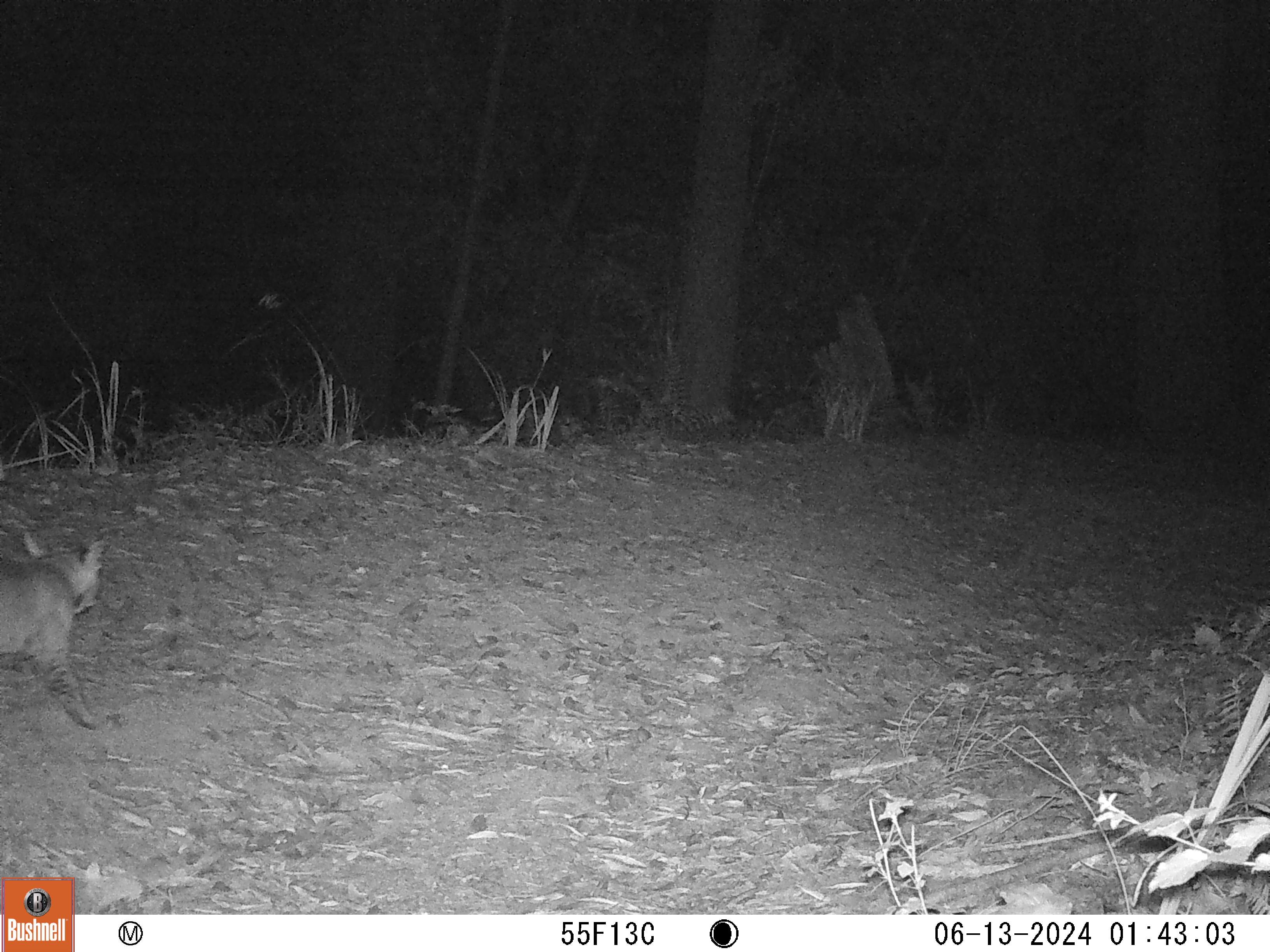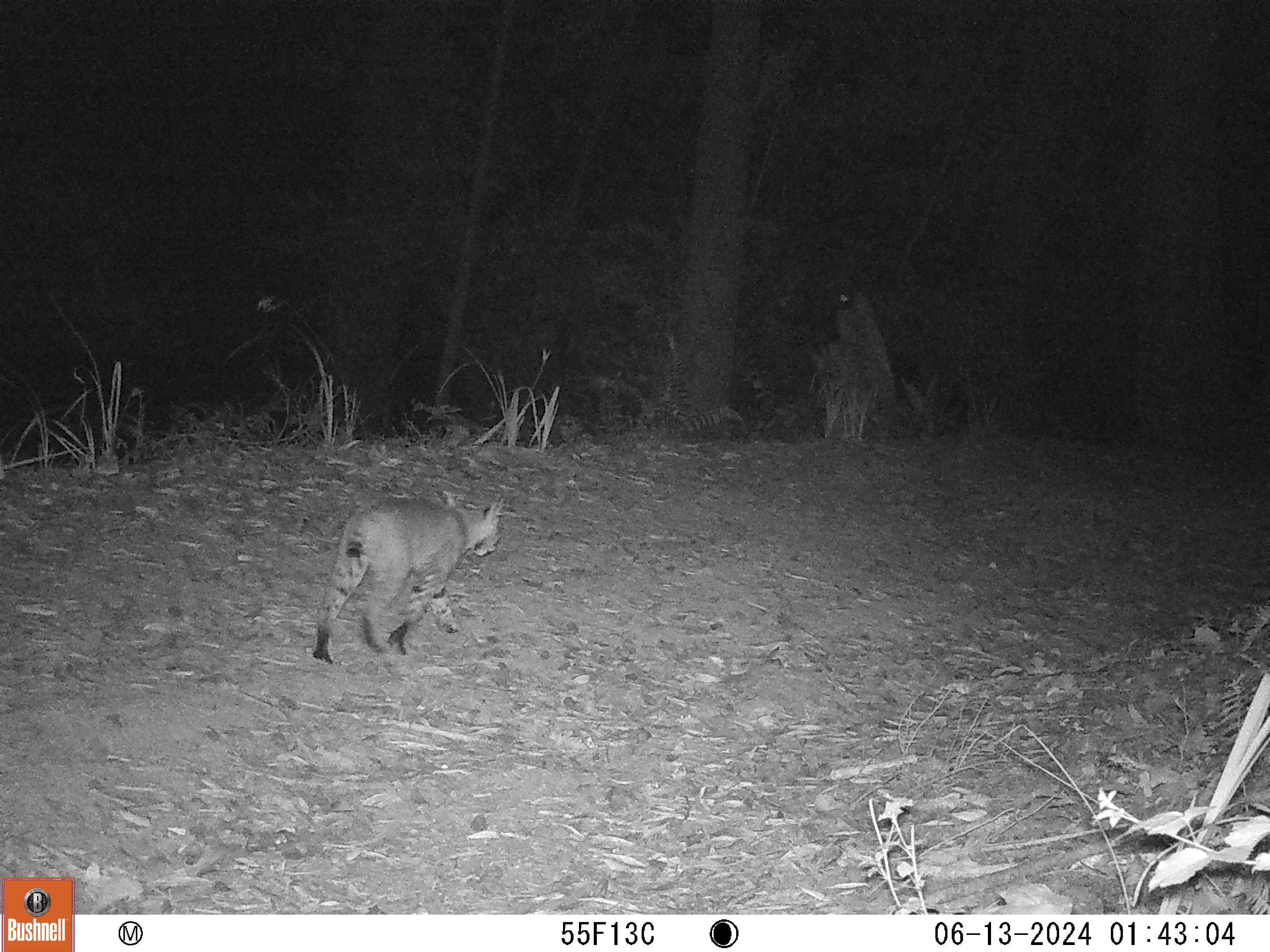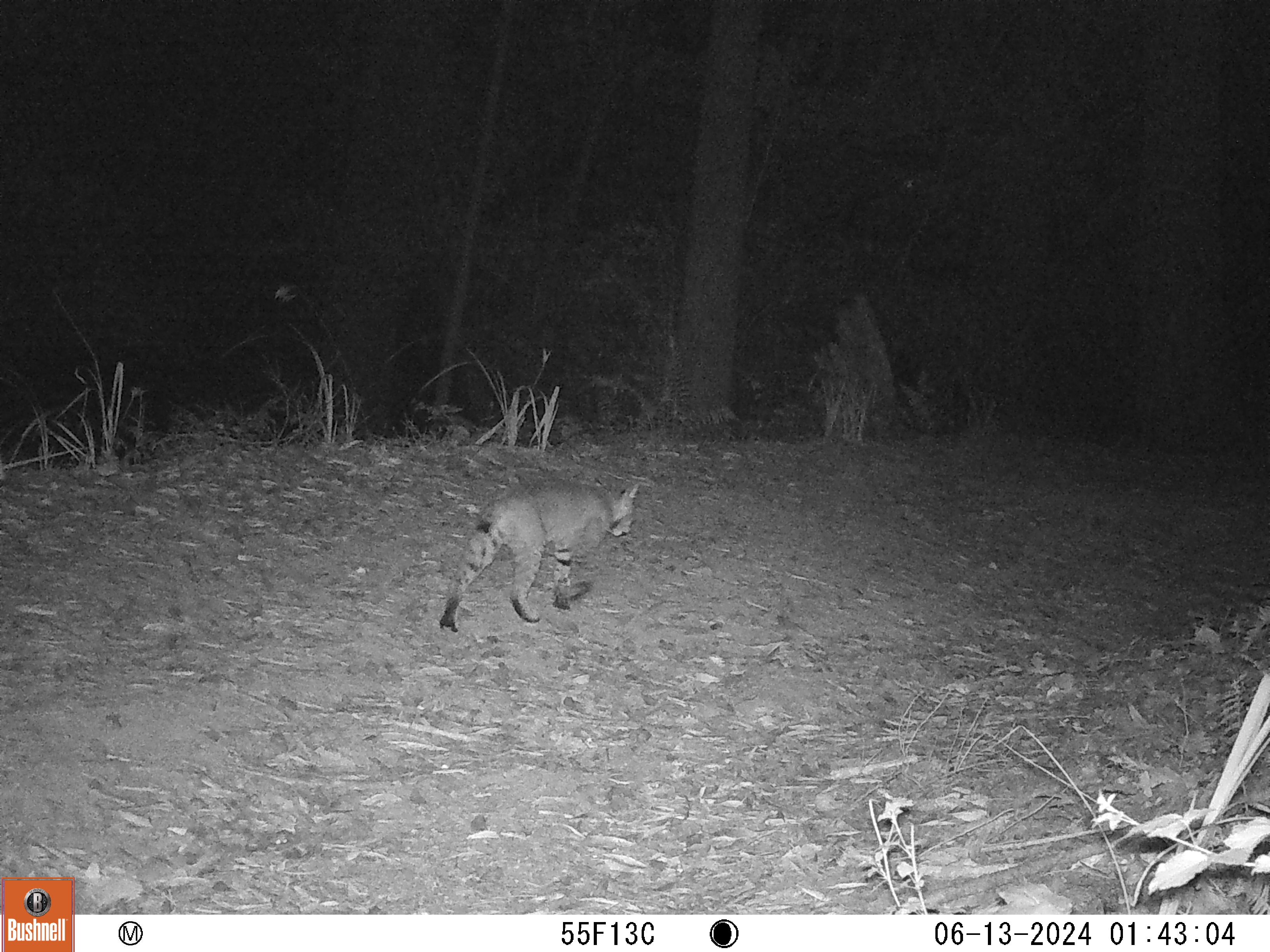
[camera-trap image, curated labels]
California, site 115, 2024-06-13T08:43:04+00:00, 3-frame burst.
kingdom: Animalia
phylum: Chordata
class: Mammalia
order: Carnivora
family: Felidae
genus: Lynx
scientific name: Lynx rufus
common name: bobcat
Bobcat (Lynx rufus).